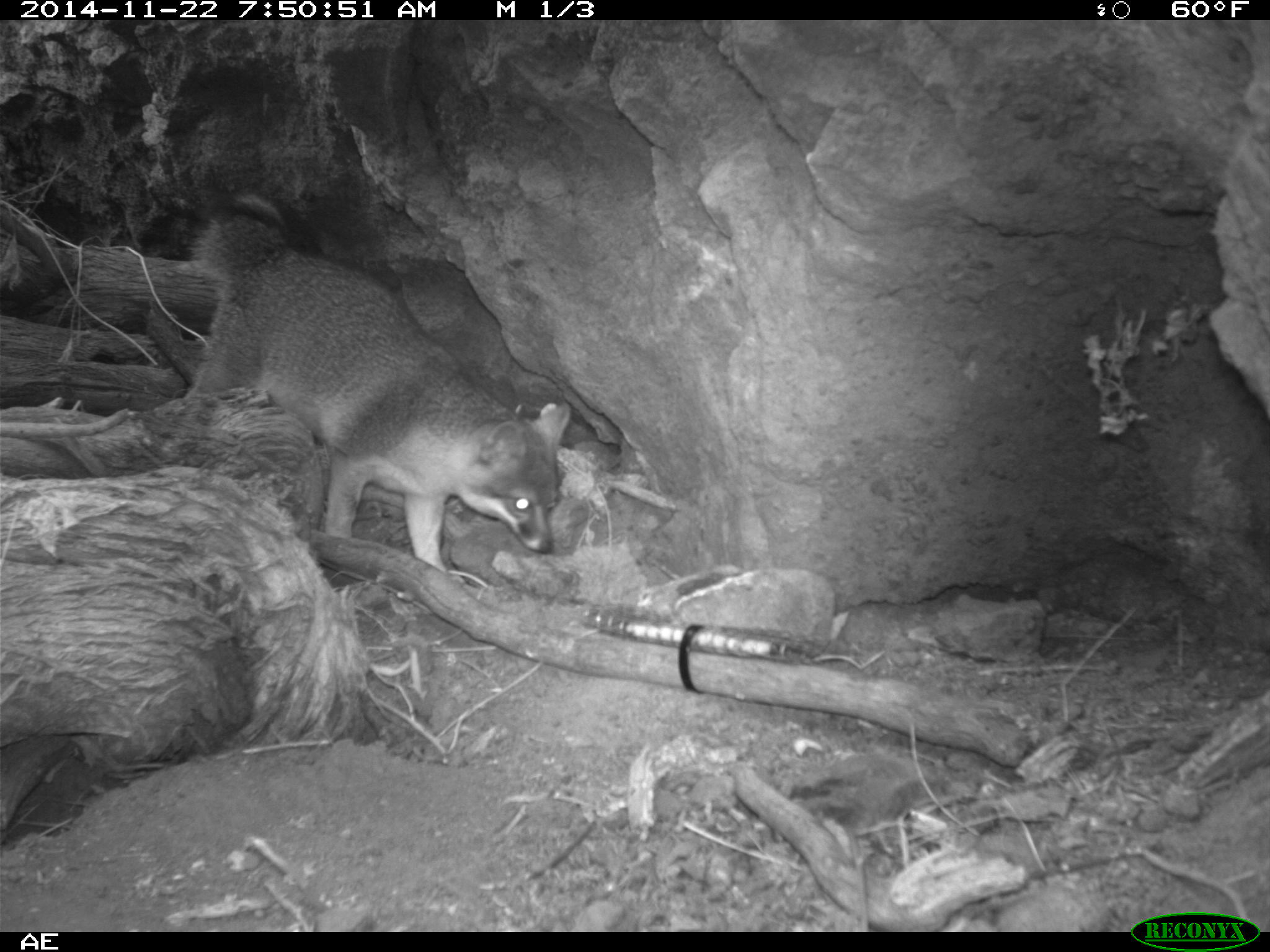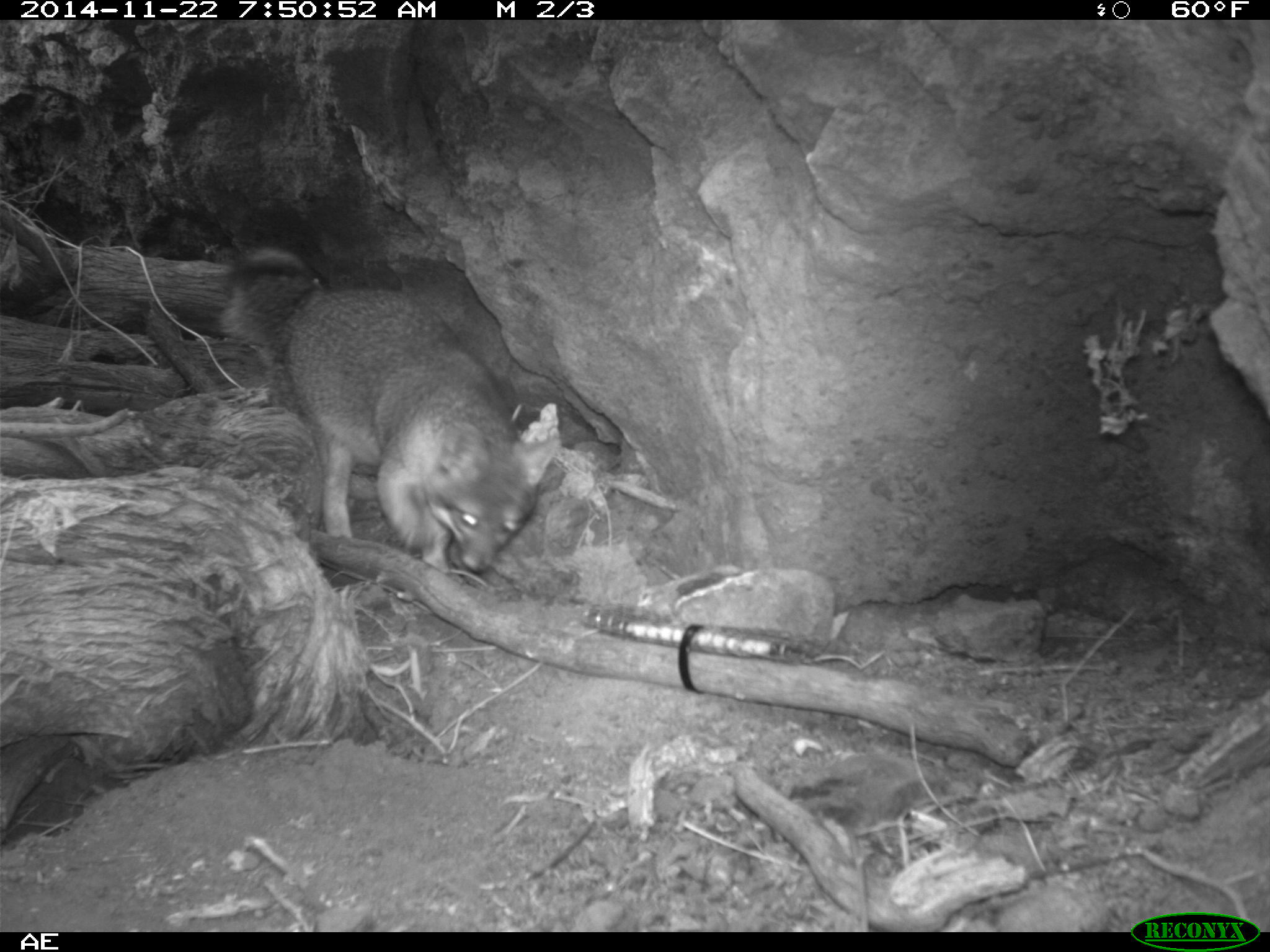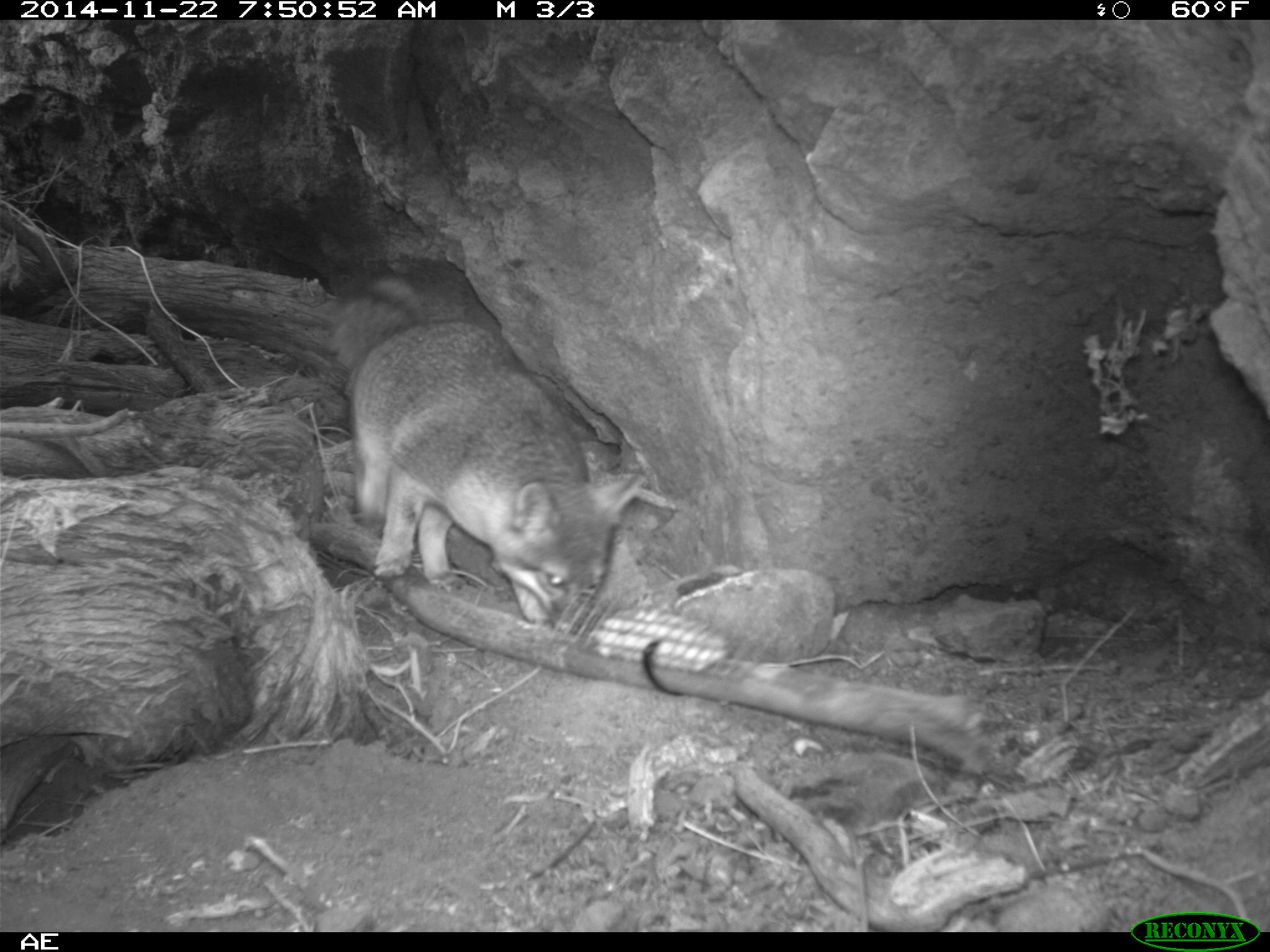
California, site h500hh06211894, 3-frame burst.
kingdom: Animalia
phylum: Chordata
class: Mammalia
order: Carnivora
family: Canidae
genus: Urocyon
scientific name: Urocyon littoralis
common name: island fox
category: fox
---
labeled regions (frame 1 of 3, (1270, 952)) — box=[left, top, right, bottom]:
fox: box=[179, 200, 572, 587]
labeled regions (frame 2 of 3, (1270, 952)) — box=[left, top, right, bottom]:
fox: box=[218, 243, 562, 571]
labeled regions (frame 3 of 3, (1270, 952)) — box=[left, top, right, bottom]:
fox: box=[322, 260, 645, 628]